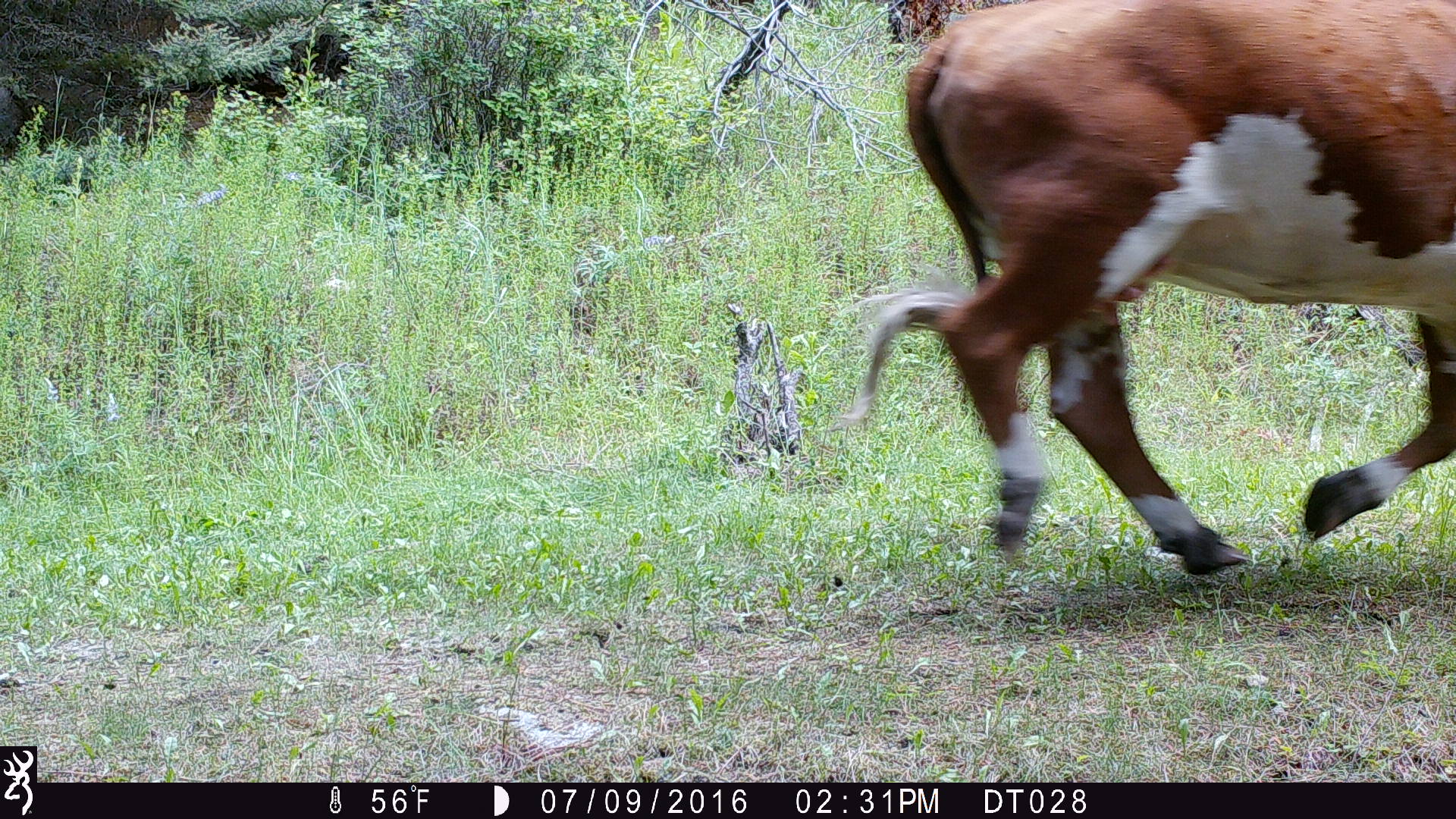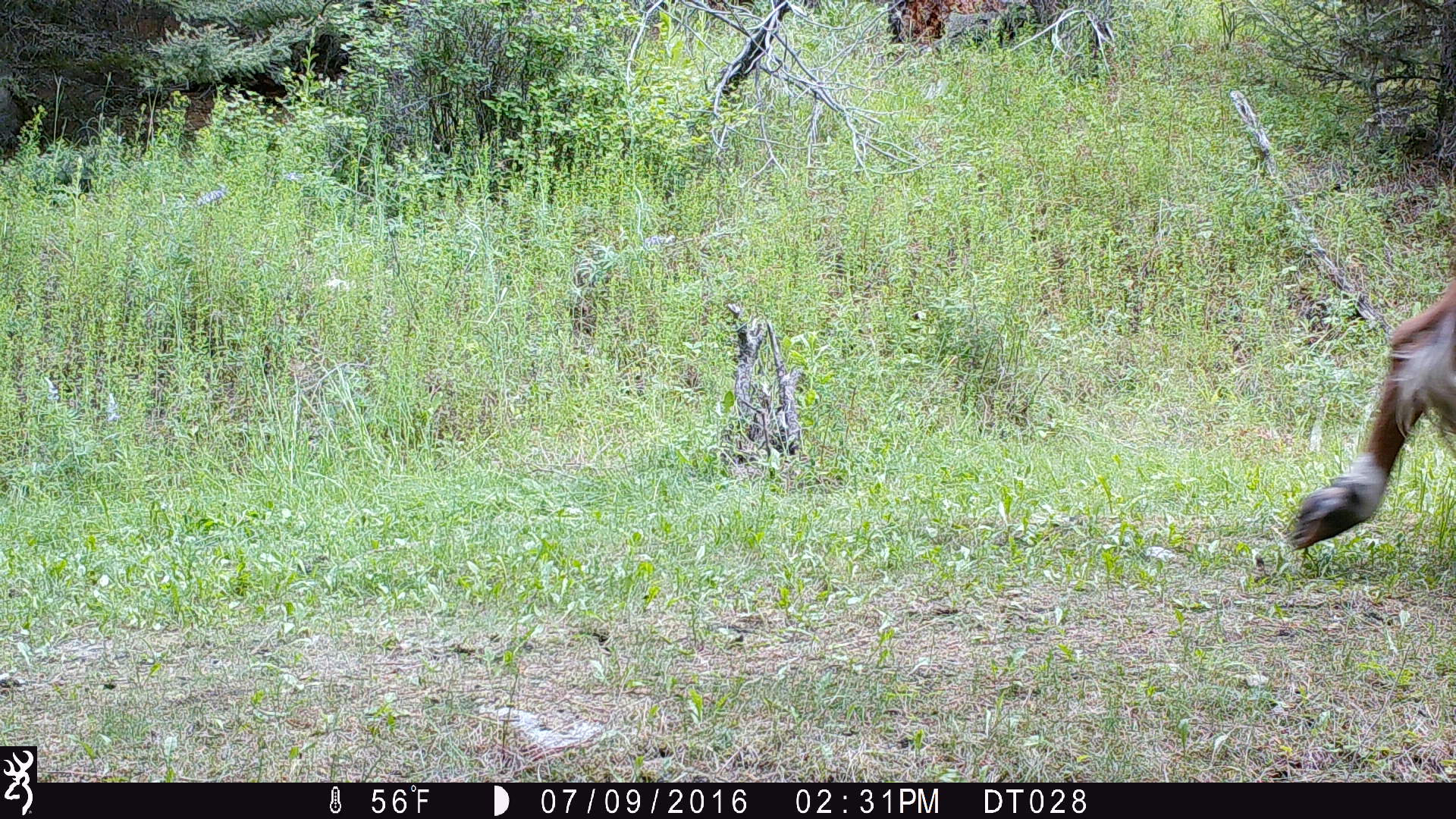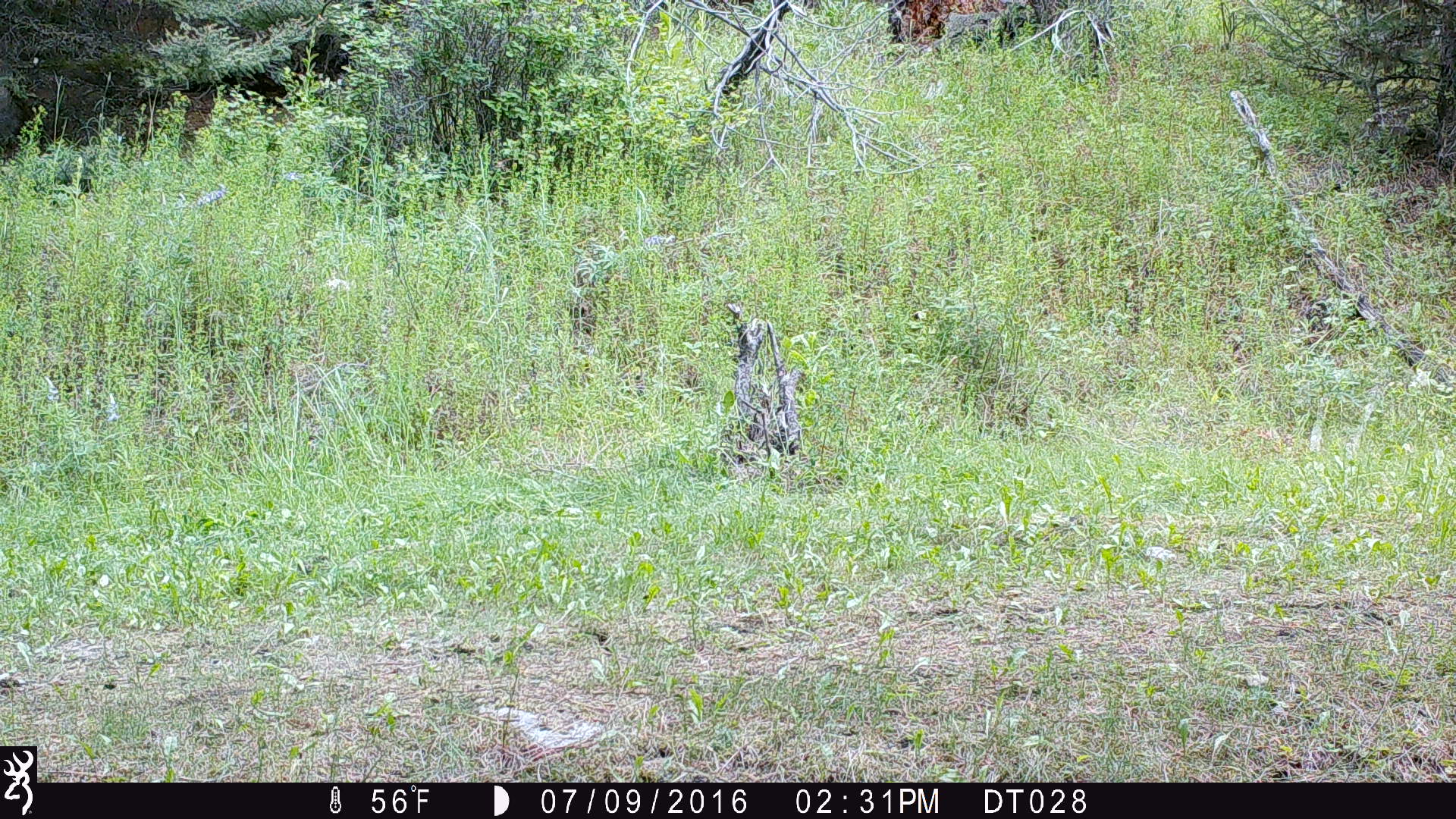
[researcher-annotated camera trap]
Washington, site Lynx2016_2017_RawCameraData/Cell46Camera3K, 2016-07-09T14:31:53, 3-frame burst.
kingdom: Animalia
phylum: Chordata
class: Mammalia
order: Artiodactyla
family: Bovidae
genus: Bos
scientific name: Bos taurus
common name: domestic cattle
Domestic cattle (Bos taurus). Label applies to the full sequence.